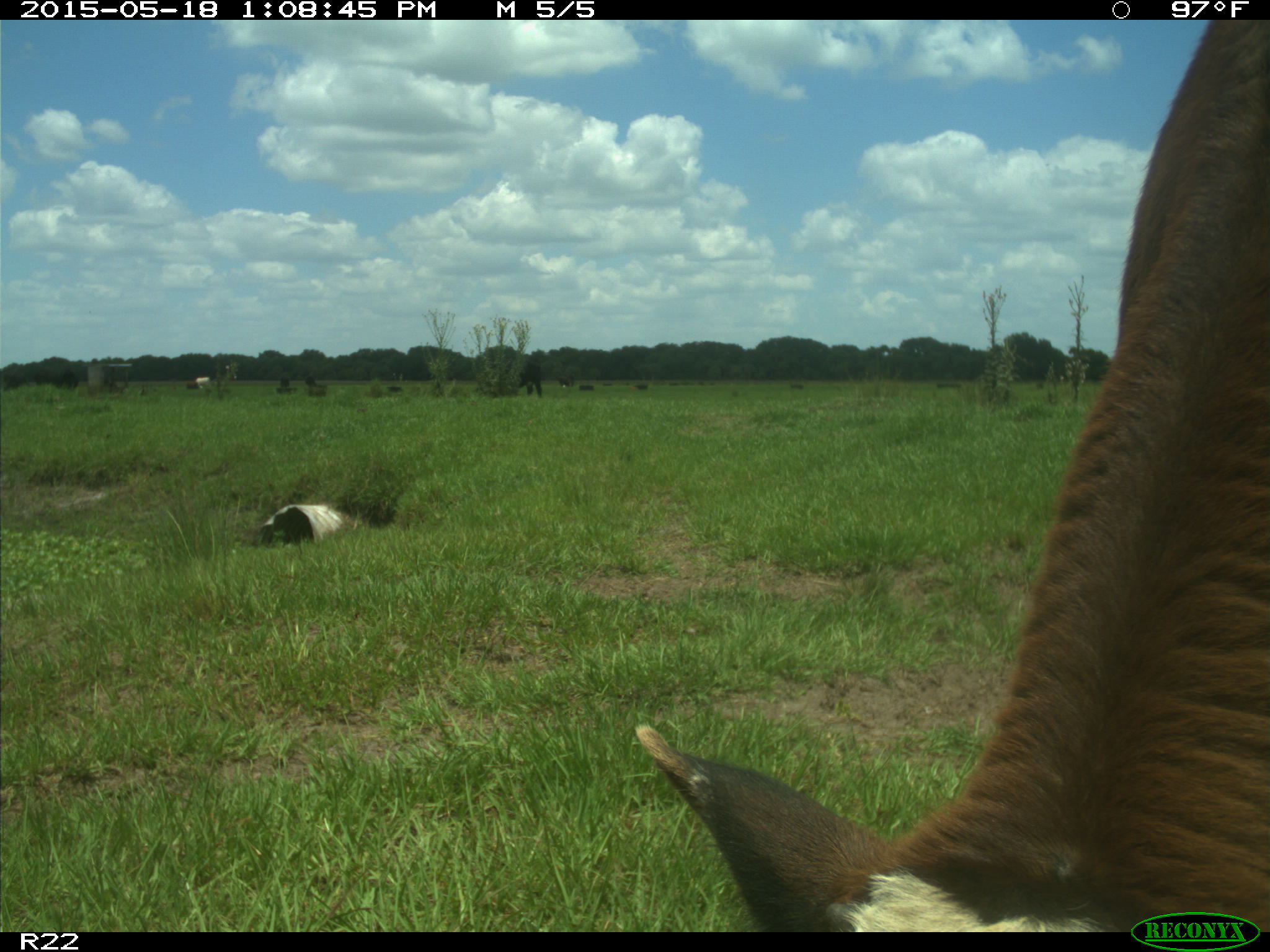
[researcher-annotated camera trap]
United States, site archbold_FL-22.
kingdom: Animalia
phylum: Chordata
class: Mammalia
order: Artiodactyla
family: Bovidae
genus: Bos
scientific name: Bos taurus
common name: domestic cow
Bos taurus (domestic cow).